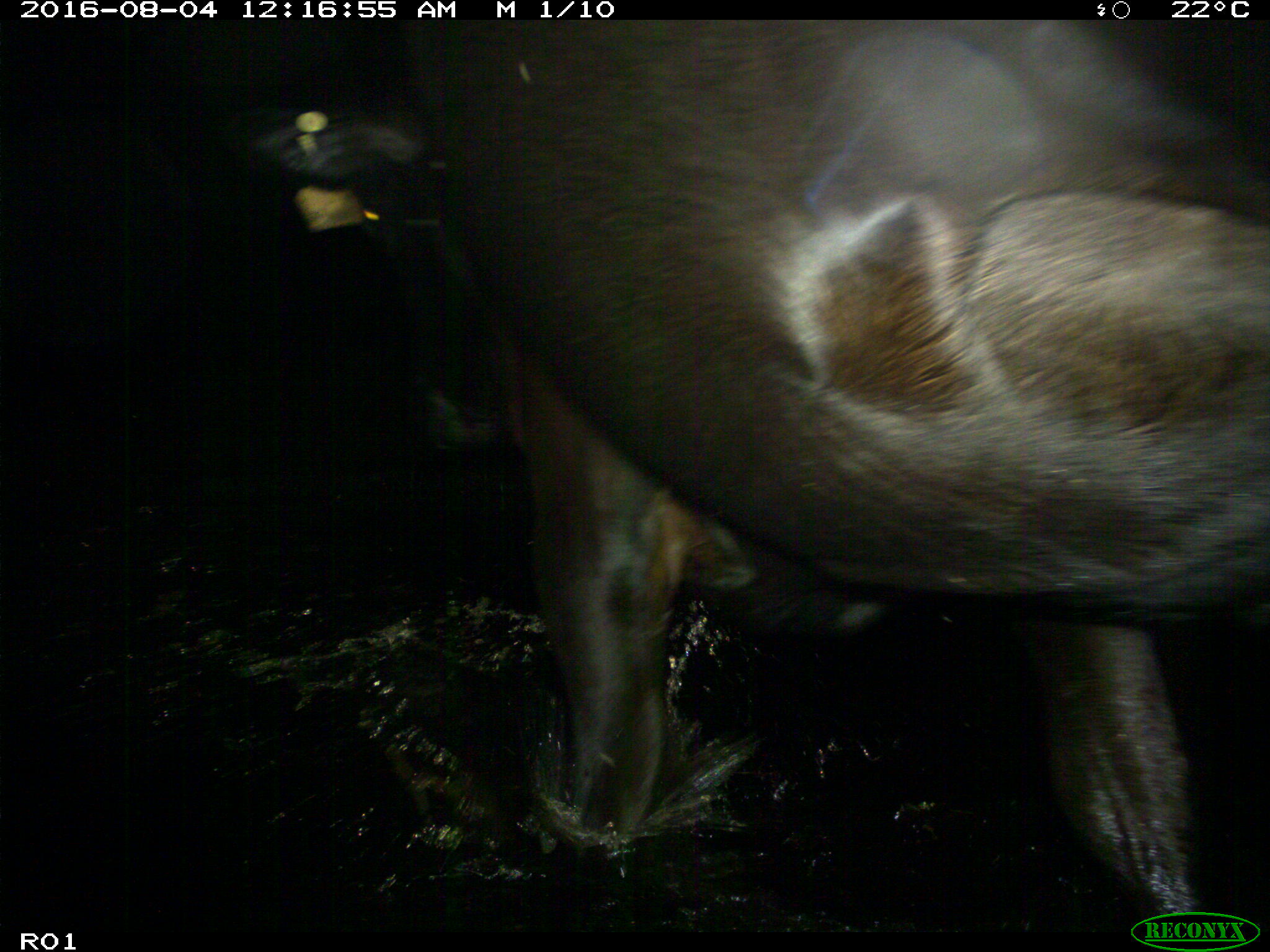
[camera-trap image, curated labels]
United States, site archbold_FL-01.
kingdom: Animalia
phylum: Chordata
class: Mammalia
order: Artiodactyla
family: Bovidae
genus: Bos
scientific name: Bos taurus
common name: domestic cow